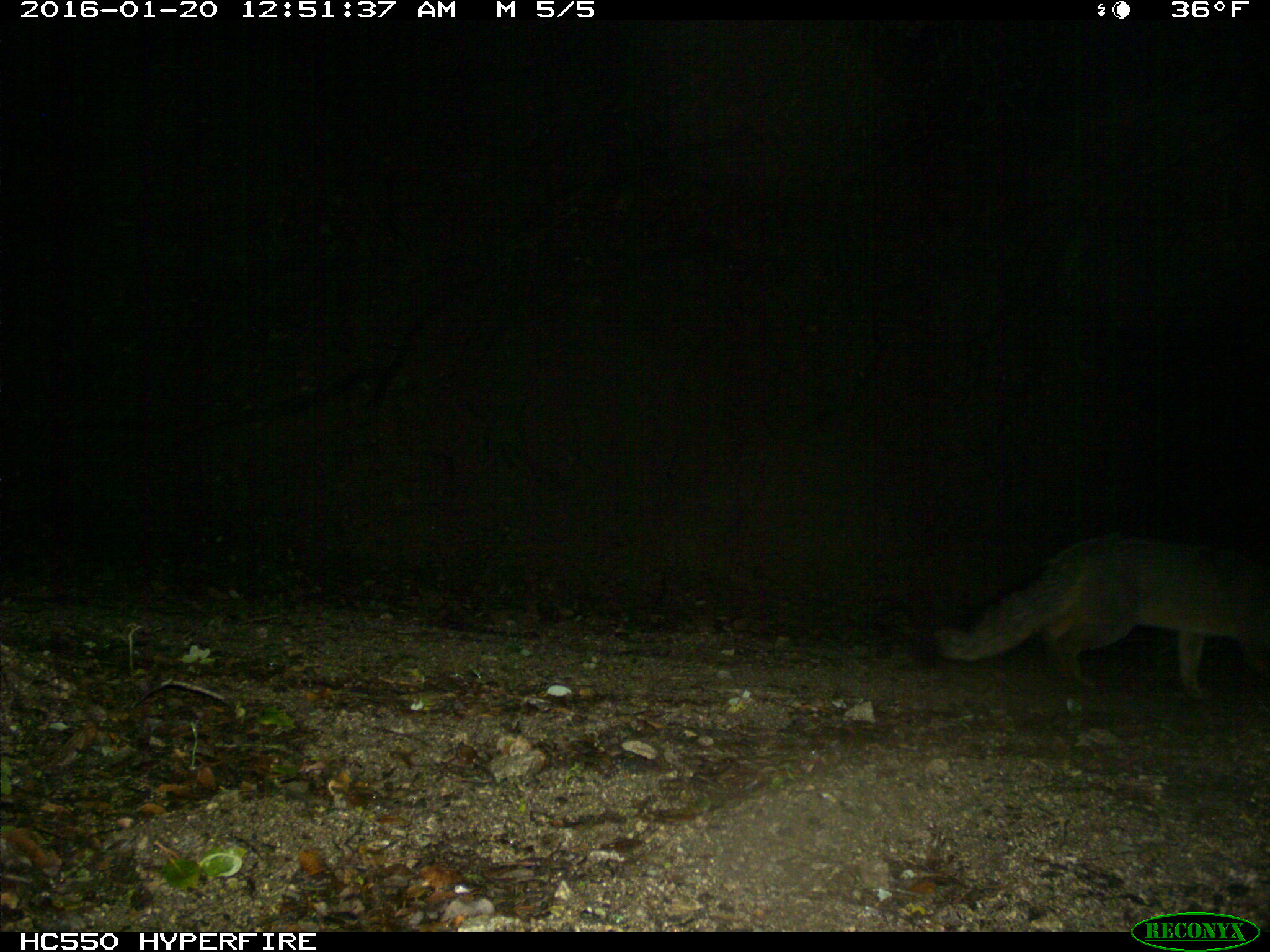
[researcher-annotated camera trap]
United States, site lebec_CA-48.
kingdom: Animalia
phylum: Chordata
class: Mammalia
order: Carnivora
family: Canidae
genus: Urocyon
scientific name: Urocyon cinereoargenteus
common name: gray fox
Urocyon cinereoargenteus (gray fox).